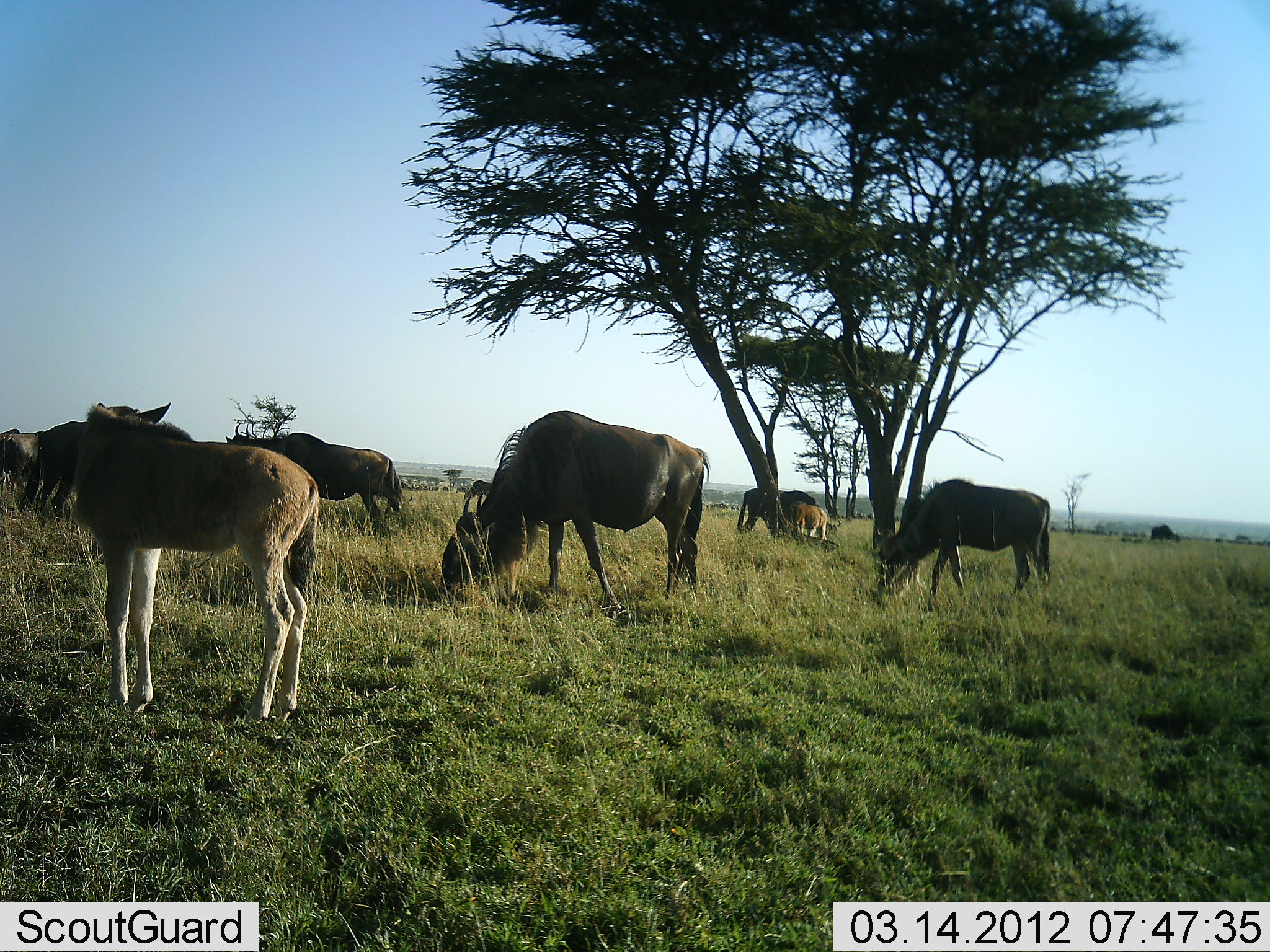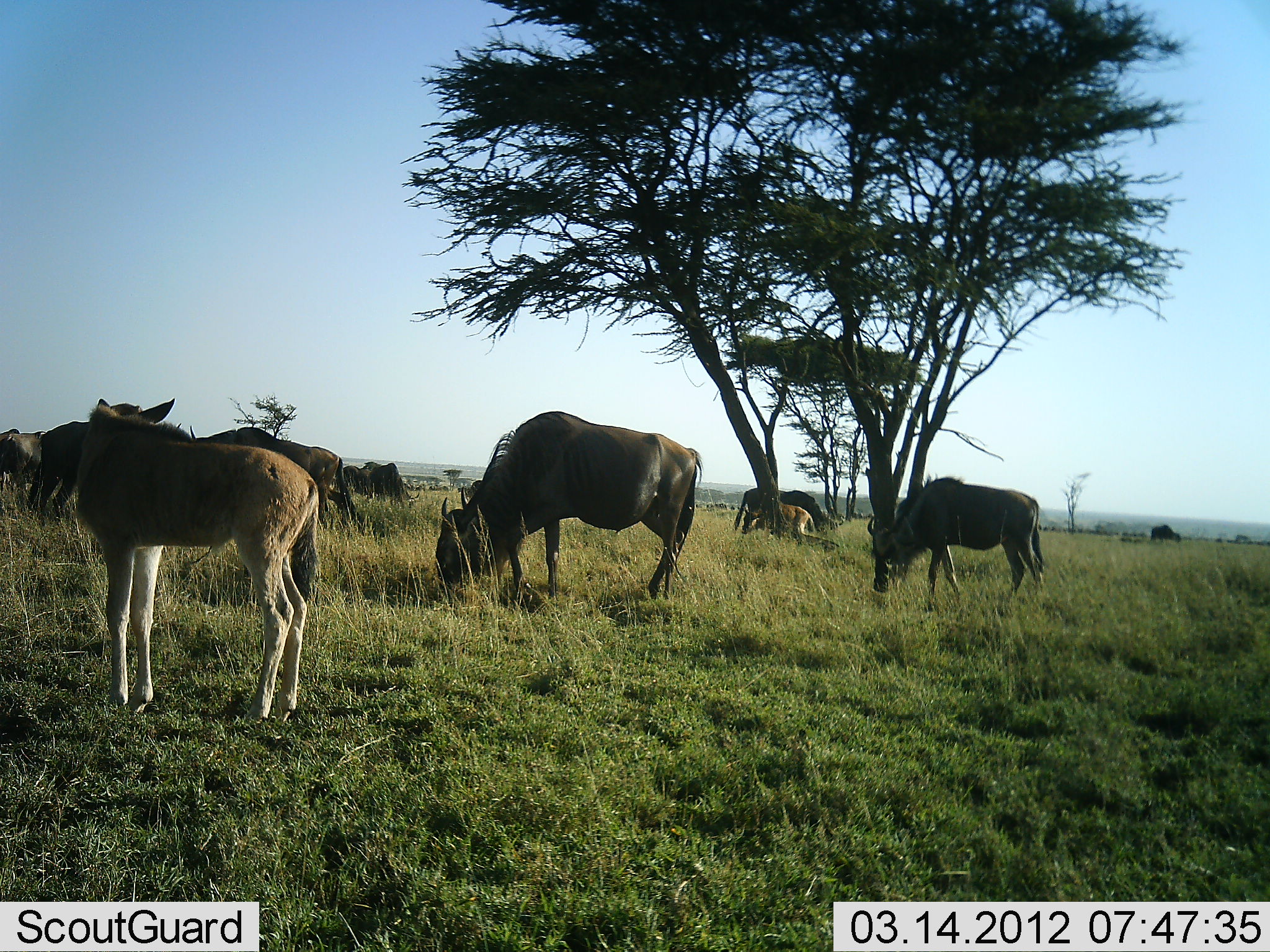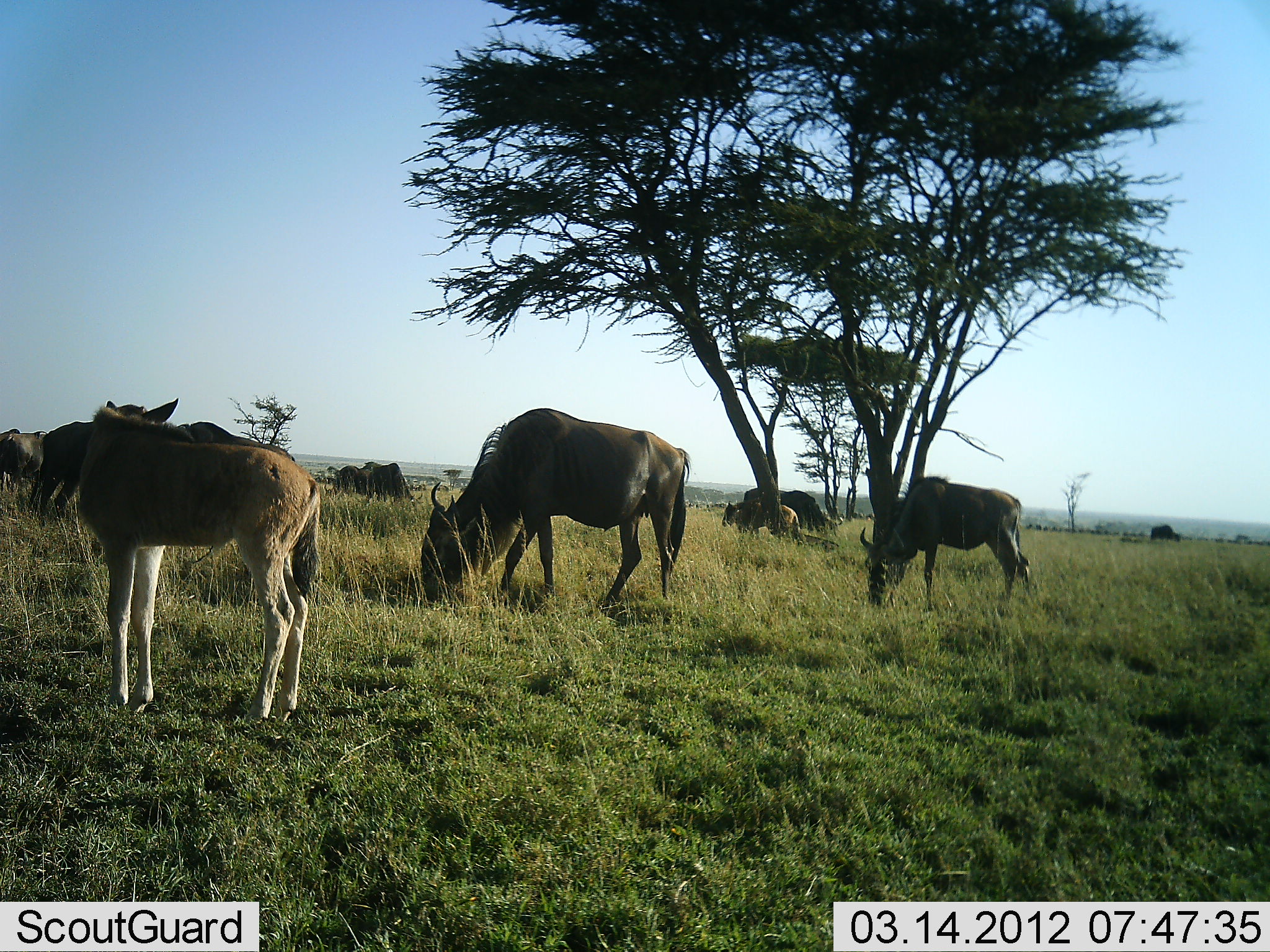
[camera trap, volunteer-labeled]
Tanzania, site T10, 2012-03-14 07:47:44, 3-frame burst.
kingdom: Animalia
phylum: Chordata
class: Mammalia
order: Artiodactyla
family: Bovidae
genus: Connochaetes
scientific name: Connochaetes taurinus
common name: blue wildebeest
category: wildebeest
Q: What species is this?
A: Wildebeest (blue wildebeest) (Connochaetes taurinus).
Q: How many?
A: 10.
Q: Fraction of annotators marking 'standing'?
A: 71%.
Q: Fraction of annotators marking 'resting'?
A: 11%.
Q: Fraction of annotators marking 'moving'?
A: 43%.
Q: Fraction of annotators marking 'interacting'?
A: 4%.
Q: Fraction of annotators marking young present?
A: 86%.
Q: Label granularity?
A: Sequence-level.